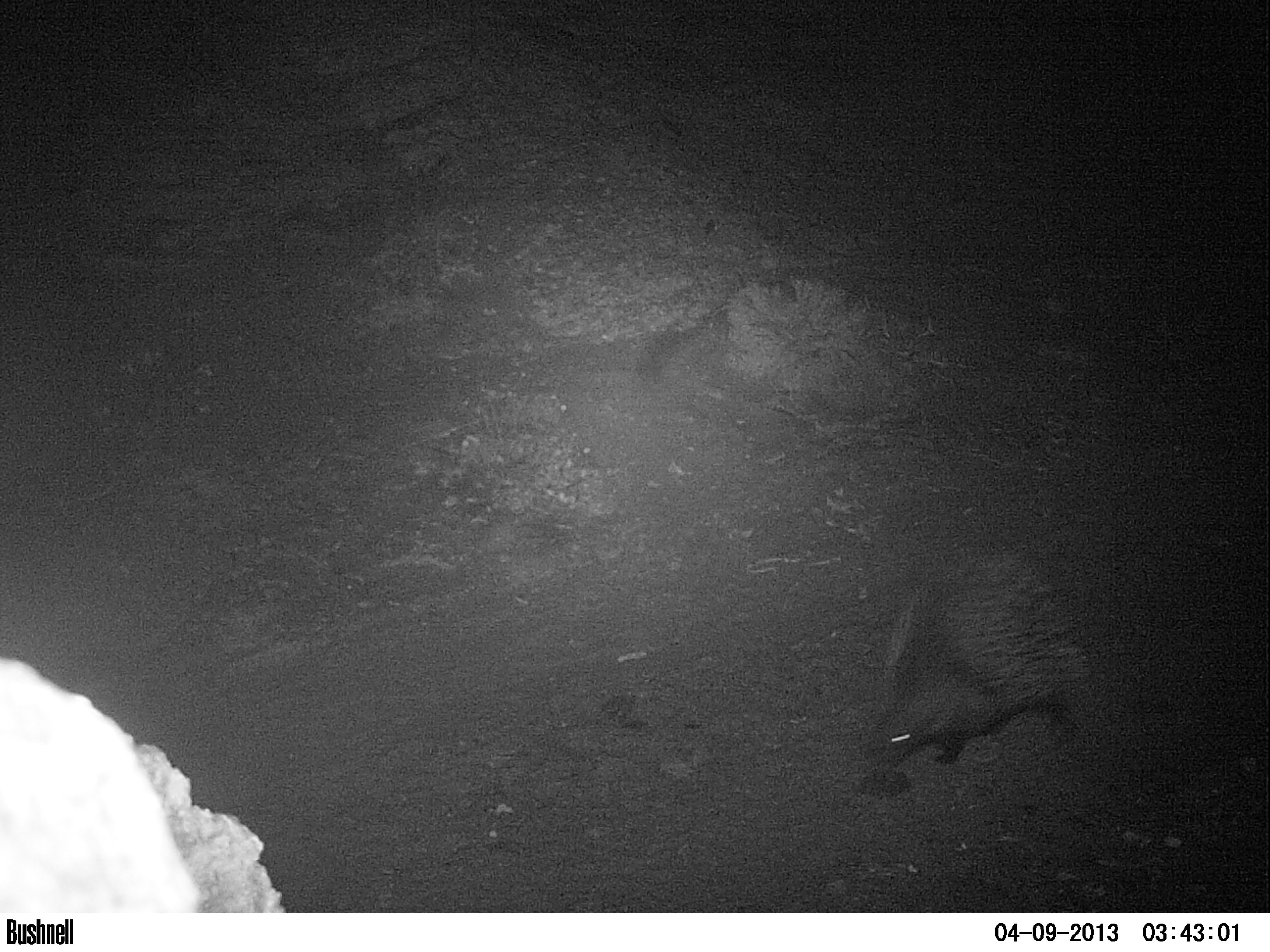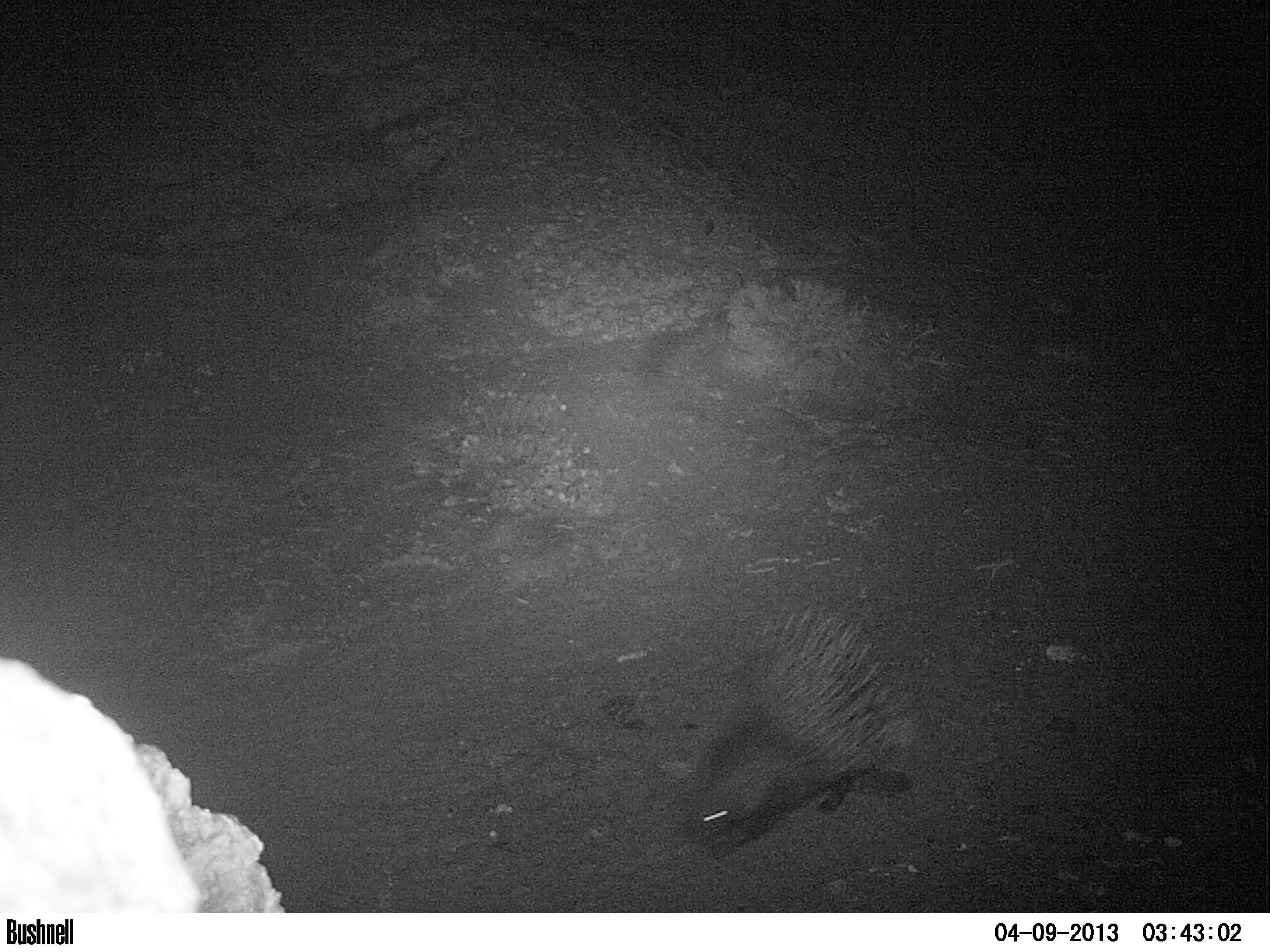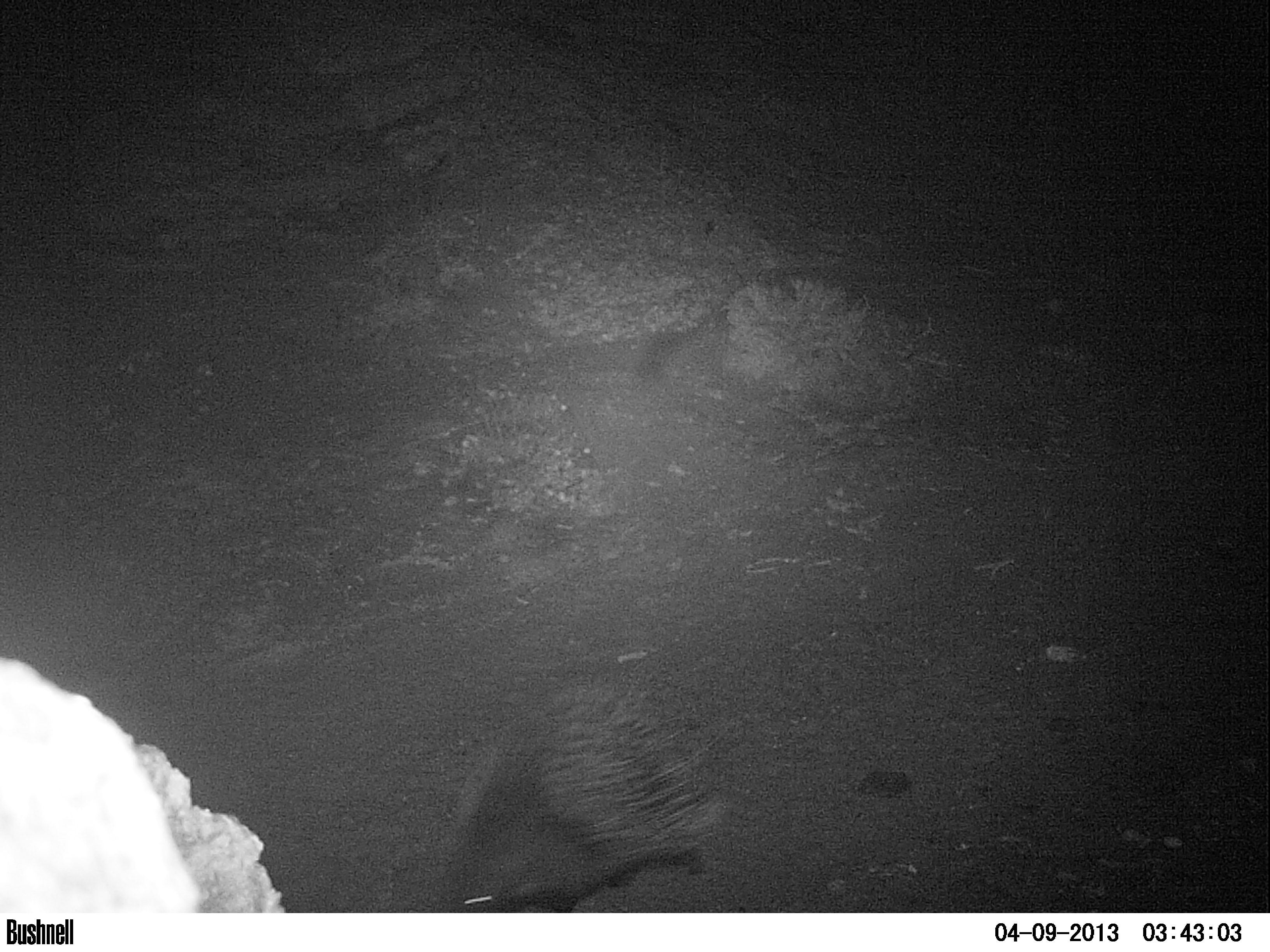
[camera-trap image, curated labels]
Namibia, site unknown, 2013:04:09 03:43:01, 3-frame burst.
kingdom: Animalia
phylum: Chordata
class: Mammalia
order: Rodentia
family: Hystricidae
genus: Hystrix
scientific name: Hystrix africaeaustralis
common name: cape porcupine